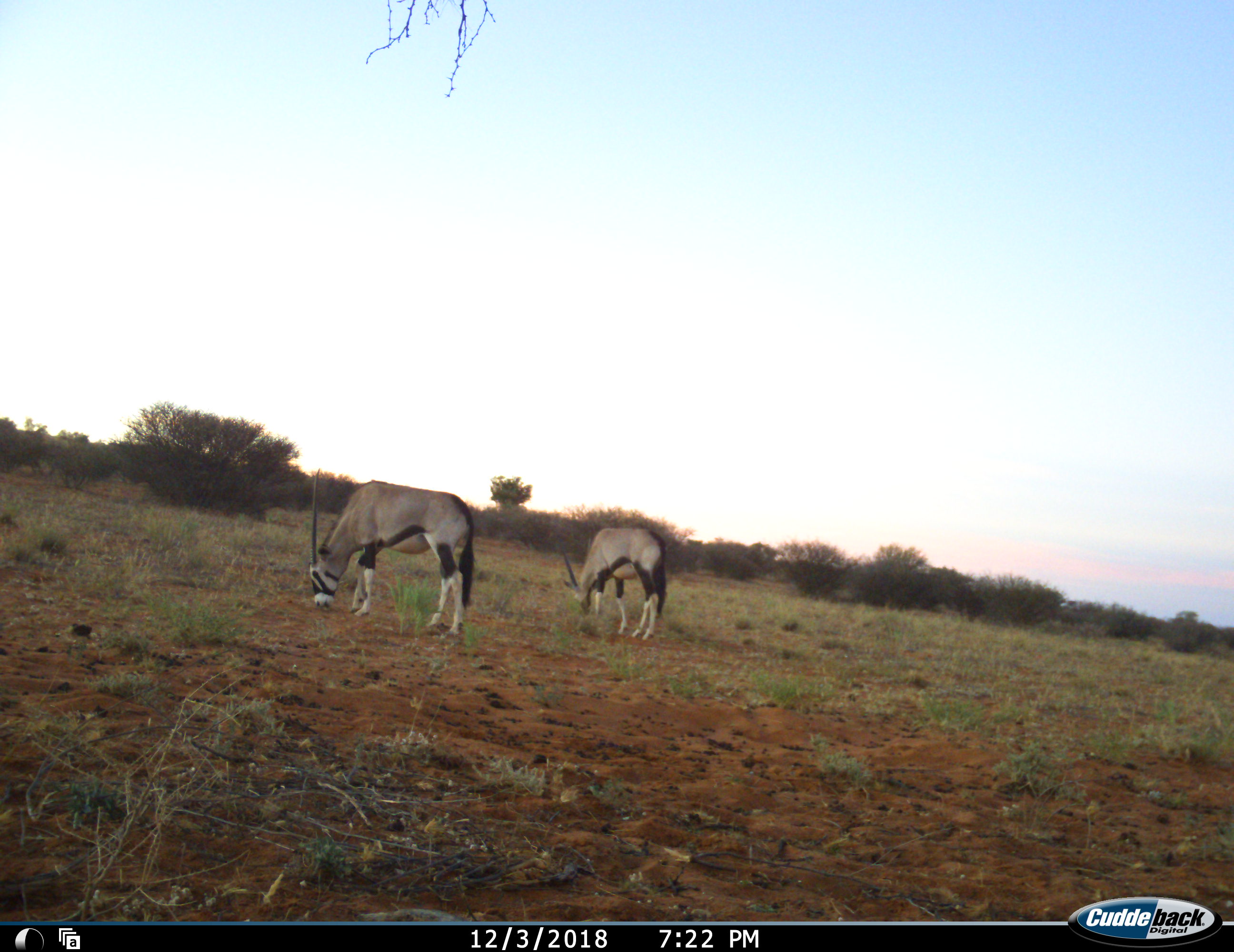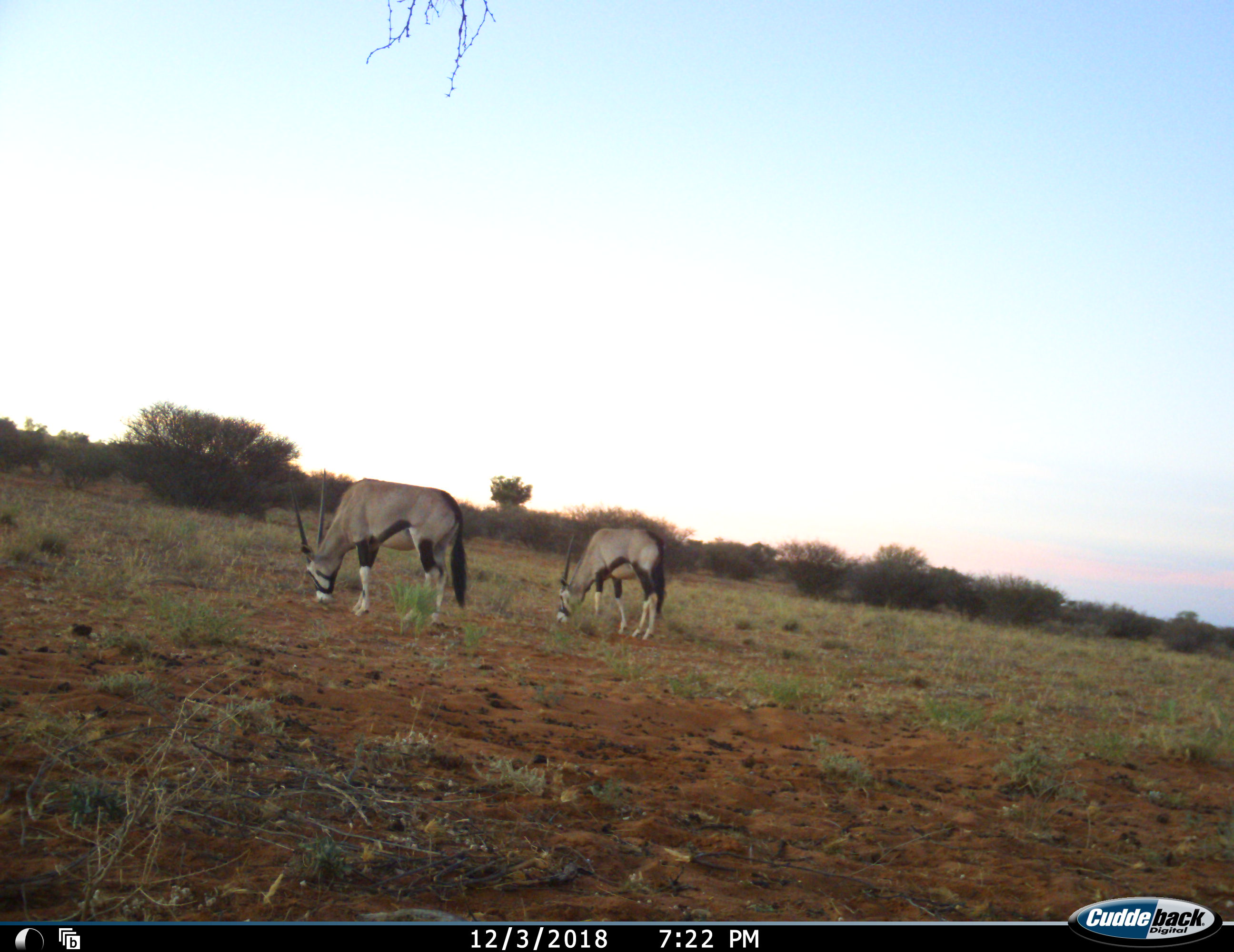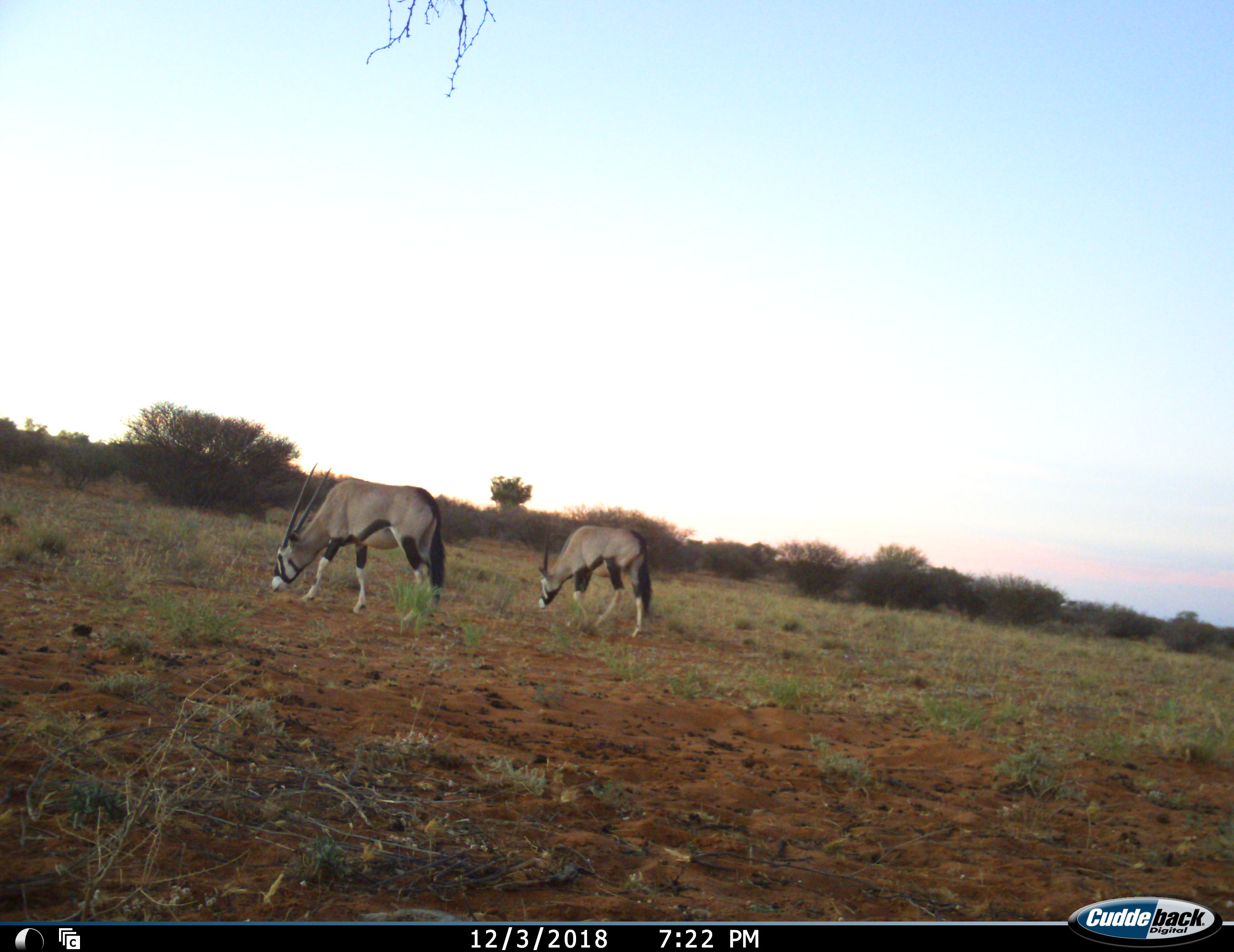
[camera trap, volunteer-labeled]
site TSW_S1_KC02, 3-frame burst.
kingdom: Animalia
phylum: Chordata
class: Mammalia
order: Artiodactyla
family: Bovidae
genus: Oryx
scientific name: Oryx gazella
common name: gemsbok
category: oryx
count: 2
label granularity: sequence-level